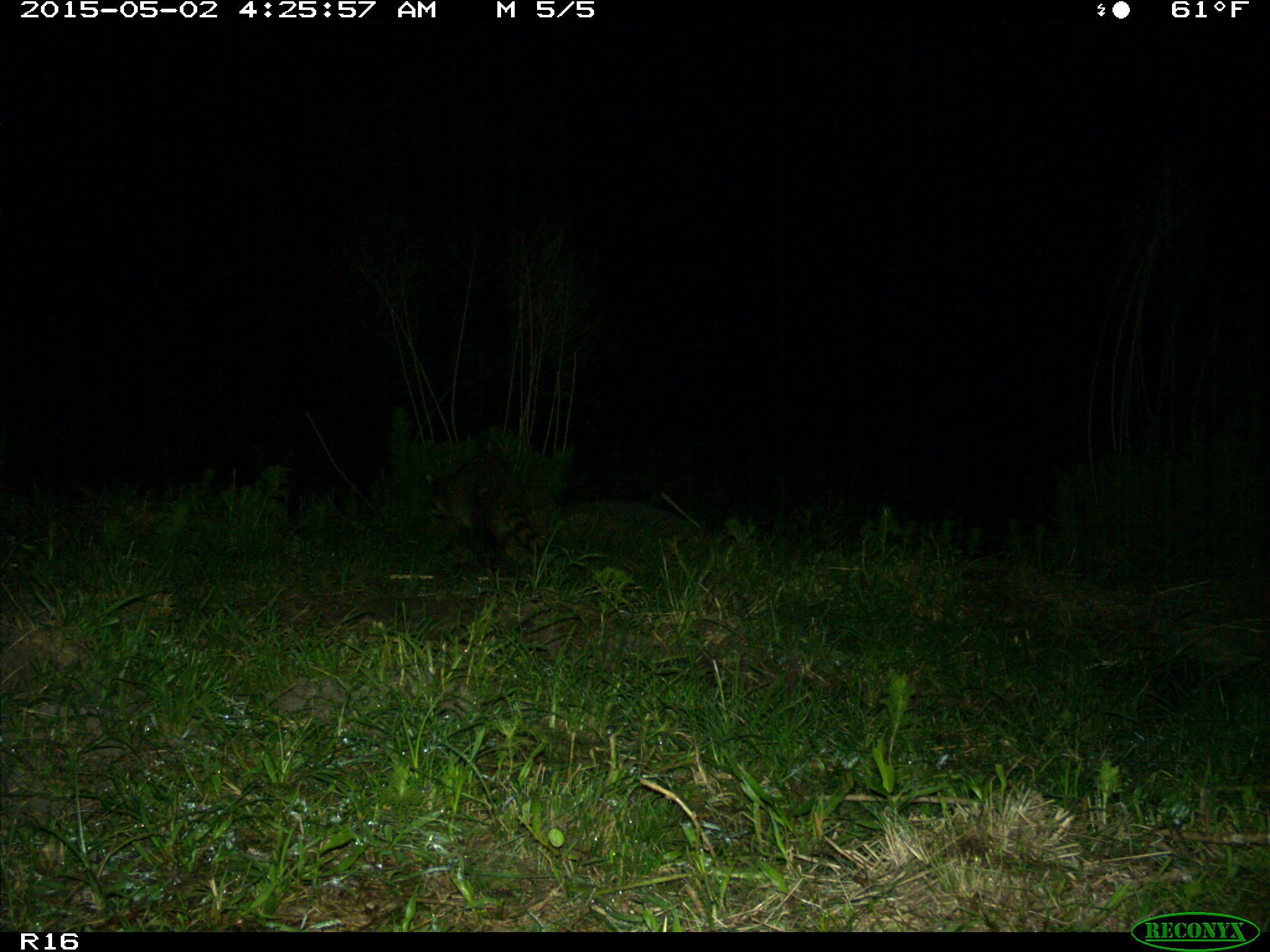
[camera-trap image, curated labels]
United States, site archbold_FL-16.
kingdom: Animalia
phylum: Chordata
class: Mammalia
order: Carnivora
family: Procyonidae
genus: Procyon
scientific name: Procyon lotor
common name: common raccoon